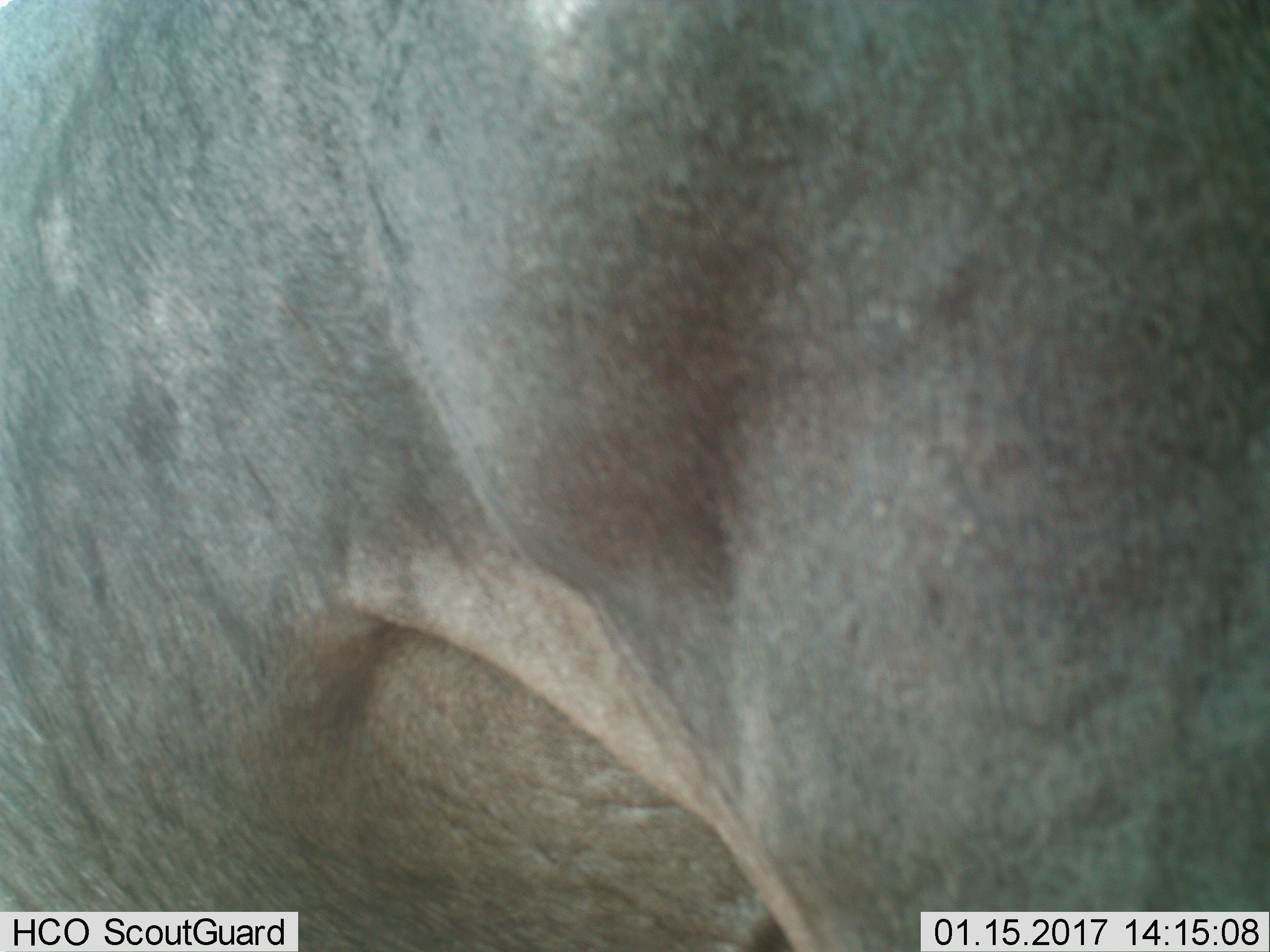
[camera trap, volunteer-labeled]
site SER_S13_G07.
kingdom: Animalia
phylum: Chordata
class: Mammalia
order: Artiodactyla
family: Bovidae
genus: Connochaetes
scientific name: Connochaetes taurinus taurinus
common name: blue wildebeest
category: wildebeestblue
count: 1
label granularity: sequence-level